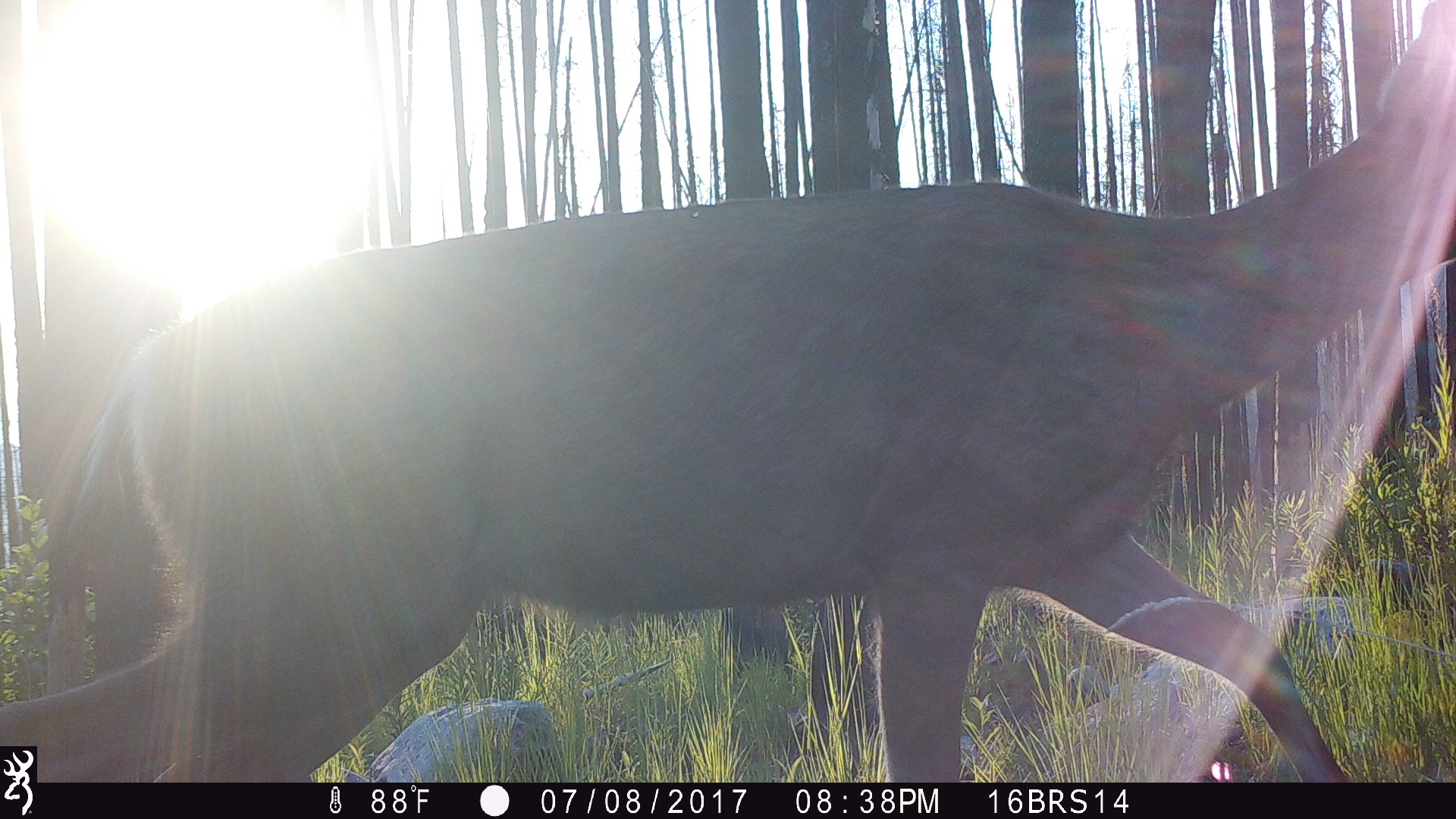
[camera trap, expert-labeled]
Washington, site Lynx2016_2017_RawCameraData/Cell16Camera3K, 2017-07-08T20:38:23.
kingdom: Animalia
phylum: Chordata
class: Mammalia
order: Artiodactyla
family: Cervidae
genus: Odocoileus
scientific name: Odocoileus hemionus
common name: mule deer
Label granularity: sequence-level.